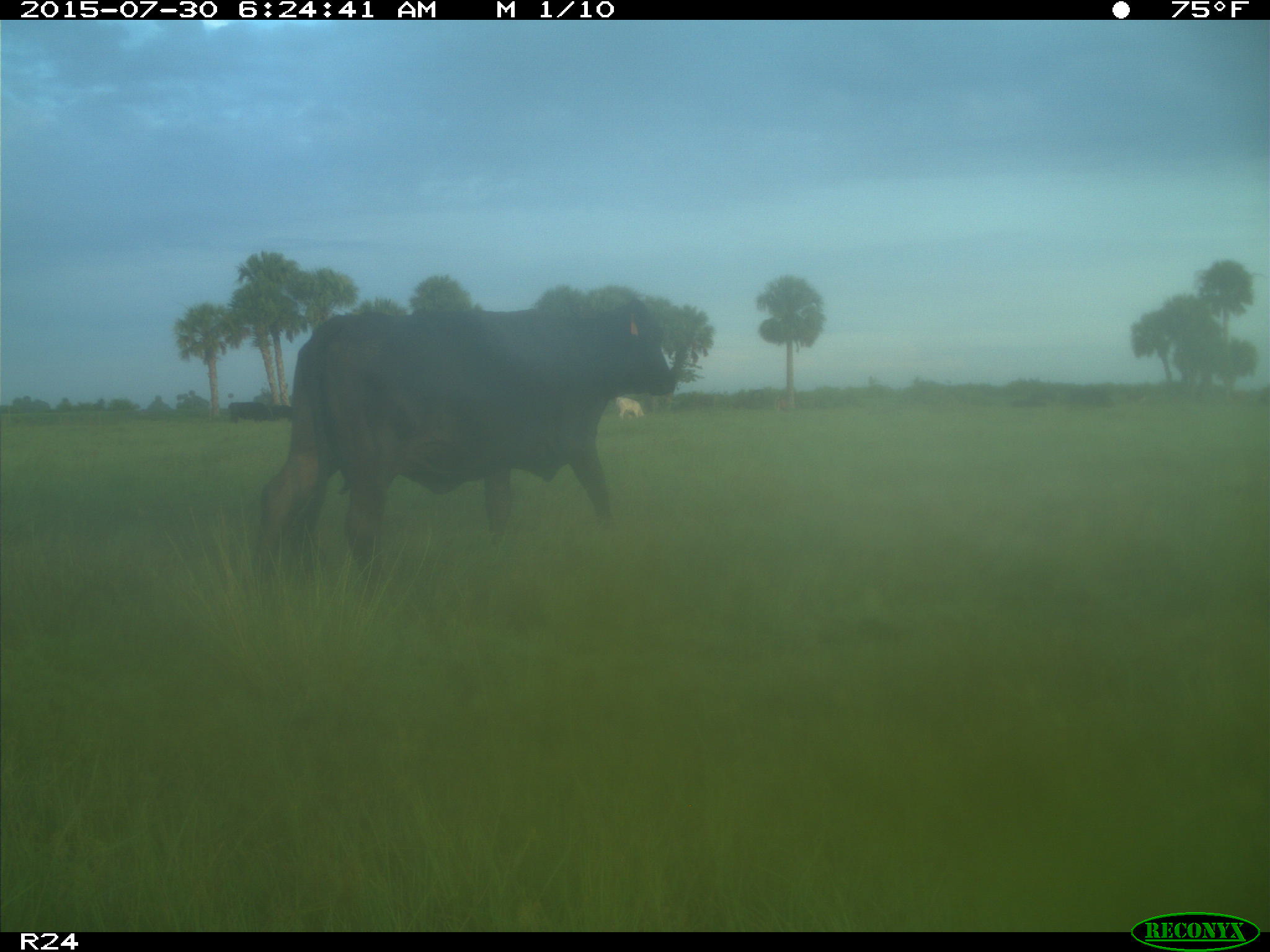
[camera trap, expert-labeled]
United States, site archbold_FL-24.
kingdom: Animalia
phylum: Chordata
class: Mammalia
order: Artiodactyla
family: Bovidae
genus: Bos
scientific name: Bos taurus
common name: domestic cow